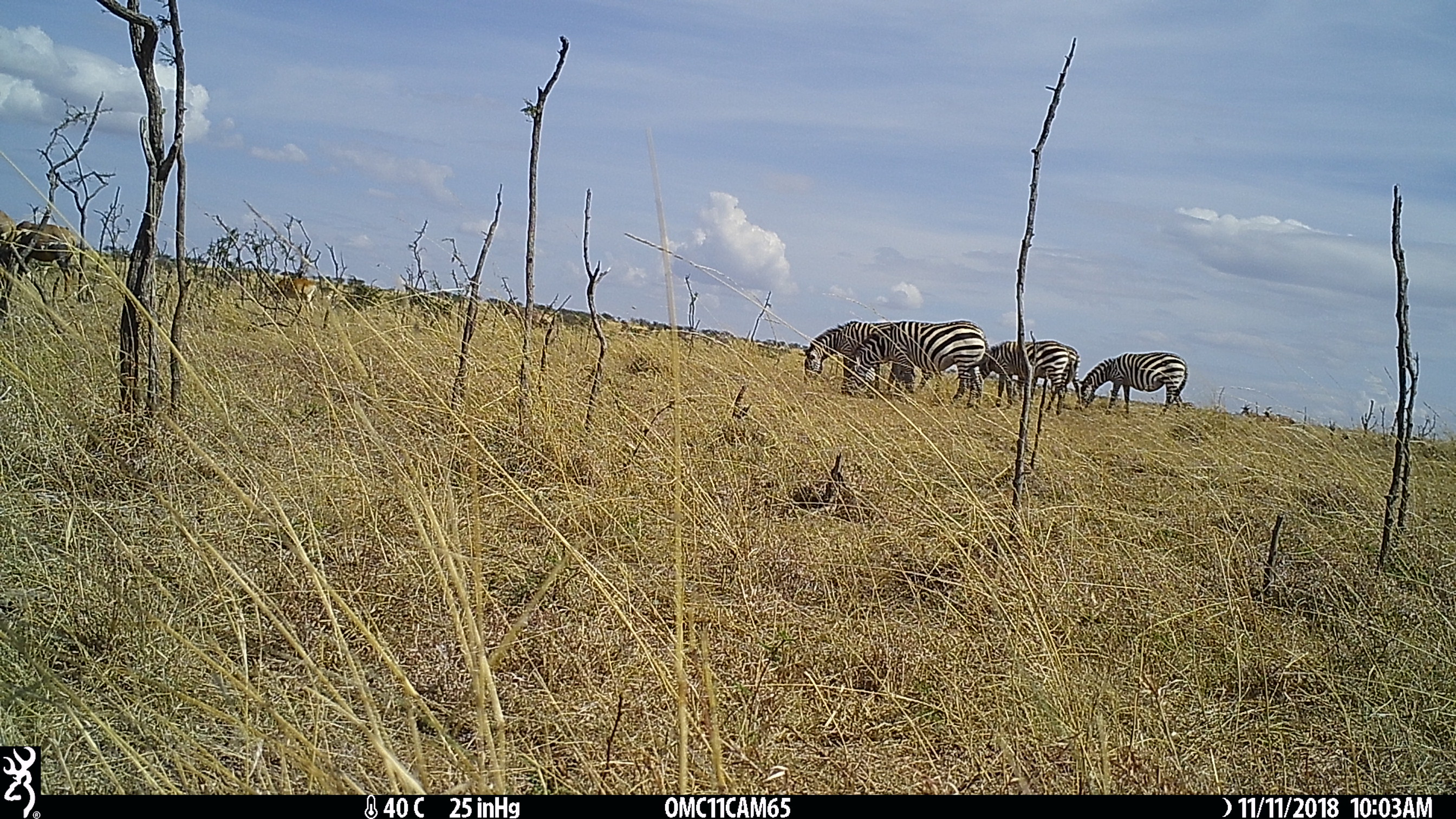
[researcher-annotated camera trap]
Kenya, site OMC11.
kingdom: Animalia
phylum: Chordata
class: Mammalia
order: Artiodactyla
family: Bovidae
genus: Alcelaphus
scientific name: Alcelaphus buselaphus cokii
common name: coke's hartebeest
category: hartebeest cokes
Hartebeest cokes (coke's hartebeest) (Alcelaphus buselaphus cokii).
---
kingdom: Animalia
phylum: Chordata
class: Mammalia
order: Perissodactyla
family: Equidae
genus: Equus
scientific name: Equus quagga burchellii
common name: burchell's zebra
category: zebra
Zebra (burchell's zebra) (Equus quagga burchellii).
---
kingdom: Animalia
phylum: Chordata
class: Mammalia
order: Artiodactyla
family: Bovidae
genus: Damaliscus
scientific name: Damaliscus lunatus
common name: topi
Topi (Damaliscus lunatus).